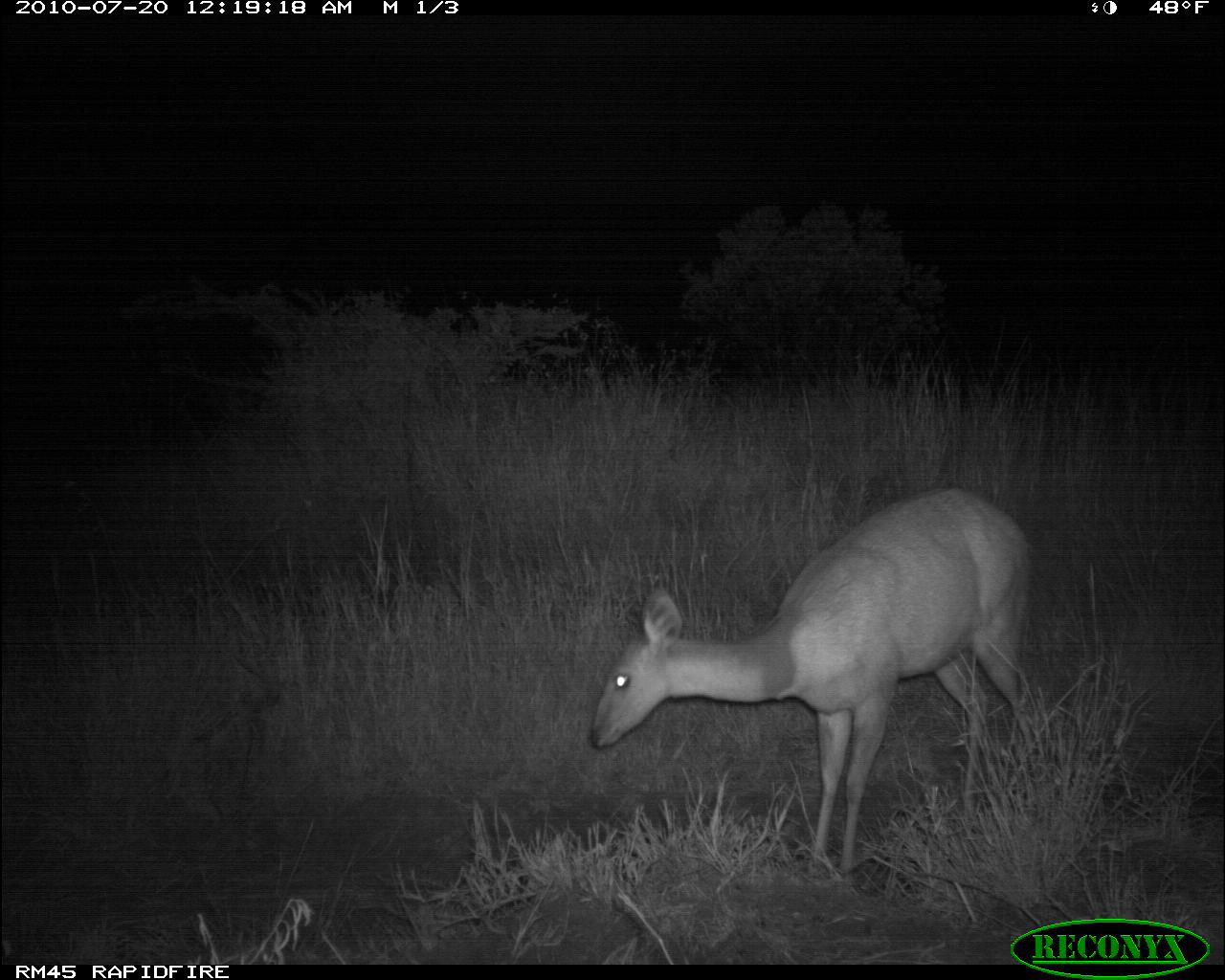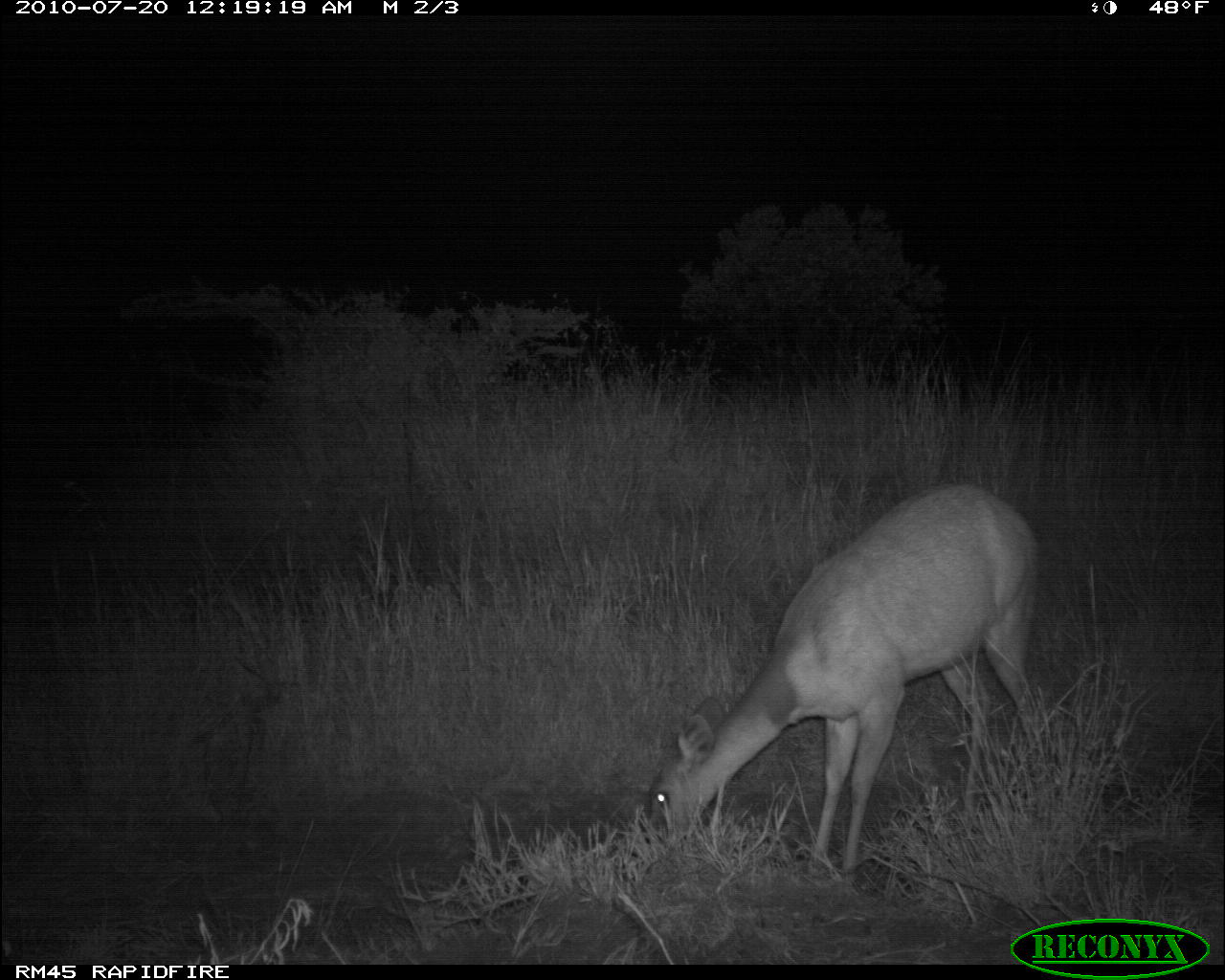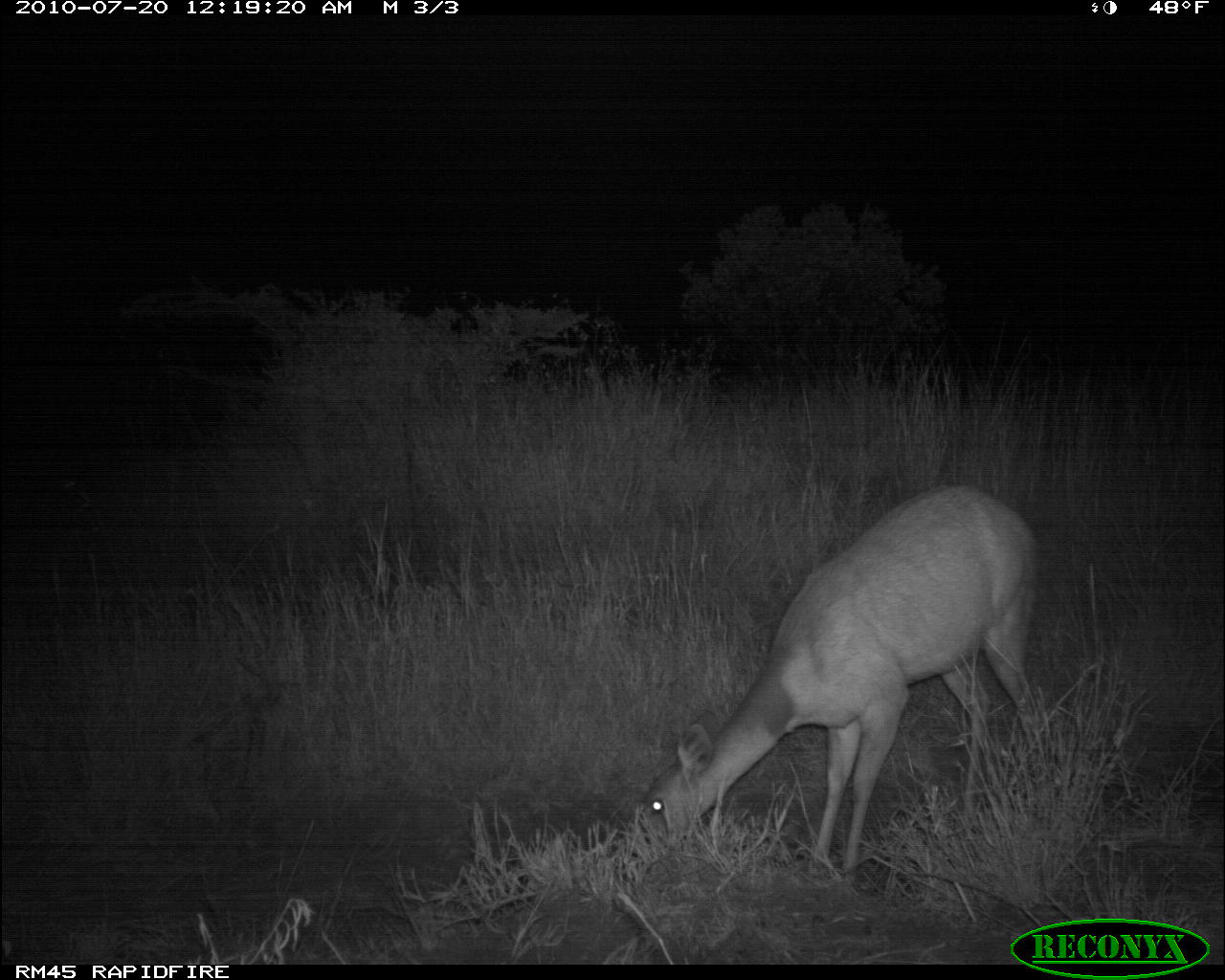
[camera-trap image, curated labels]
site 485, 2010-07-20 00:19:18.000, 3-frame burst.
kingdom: Animalia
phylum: Chordata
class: Mammalia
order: Artiodactyla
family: Bovidae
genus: Tragelaphus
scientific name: Tragelaphus scriptus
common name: bushbuck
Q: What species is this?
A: Tragelaphus scriptus (bushbuck).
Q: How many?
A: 1.